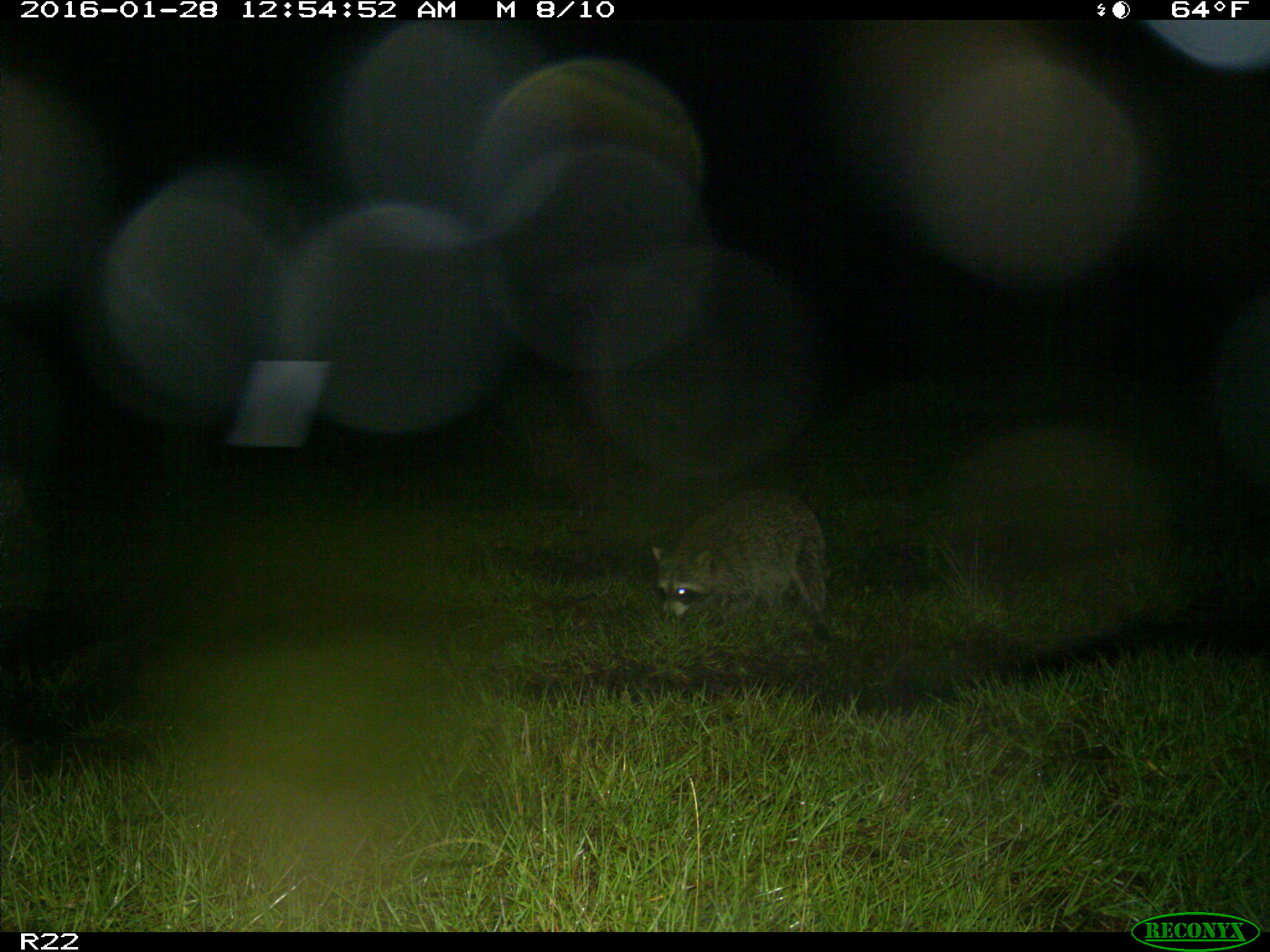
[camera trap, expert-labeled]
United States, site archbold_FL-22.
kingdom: Animalia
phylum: Chordata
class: Mammalia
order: Carnivora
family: Procyonidae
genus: Procyon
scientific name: Procyon lotor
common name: common raccoon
Procyon lotor (common raccoon).